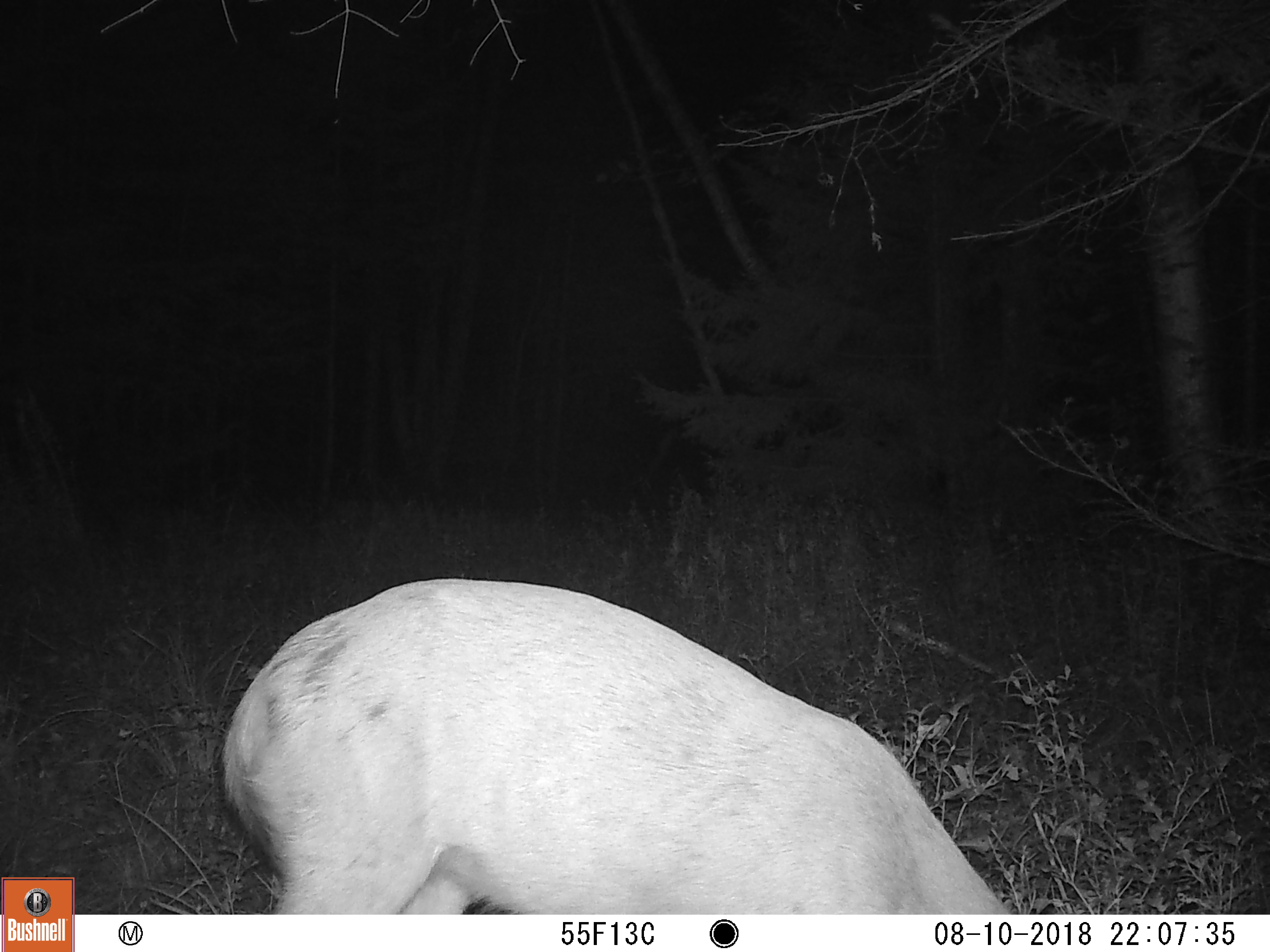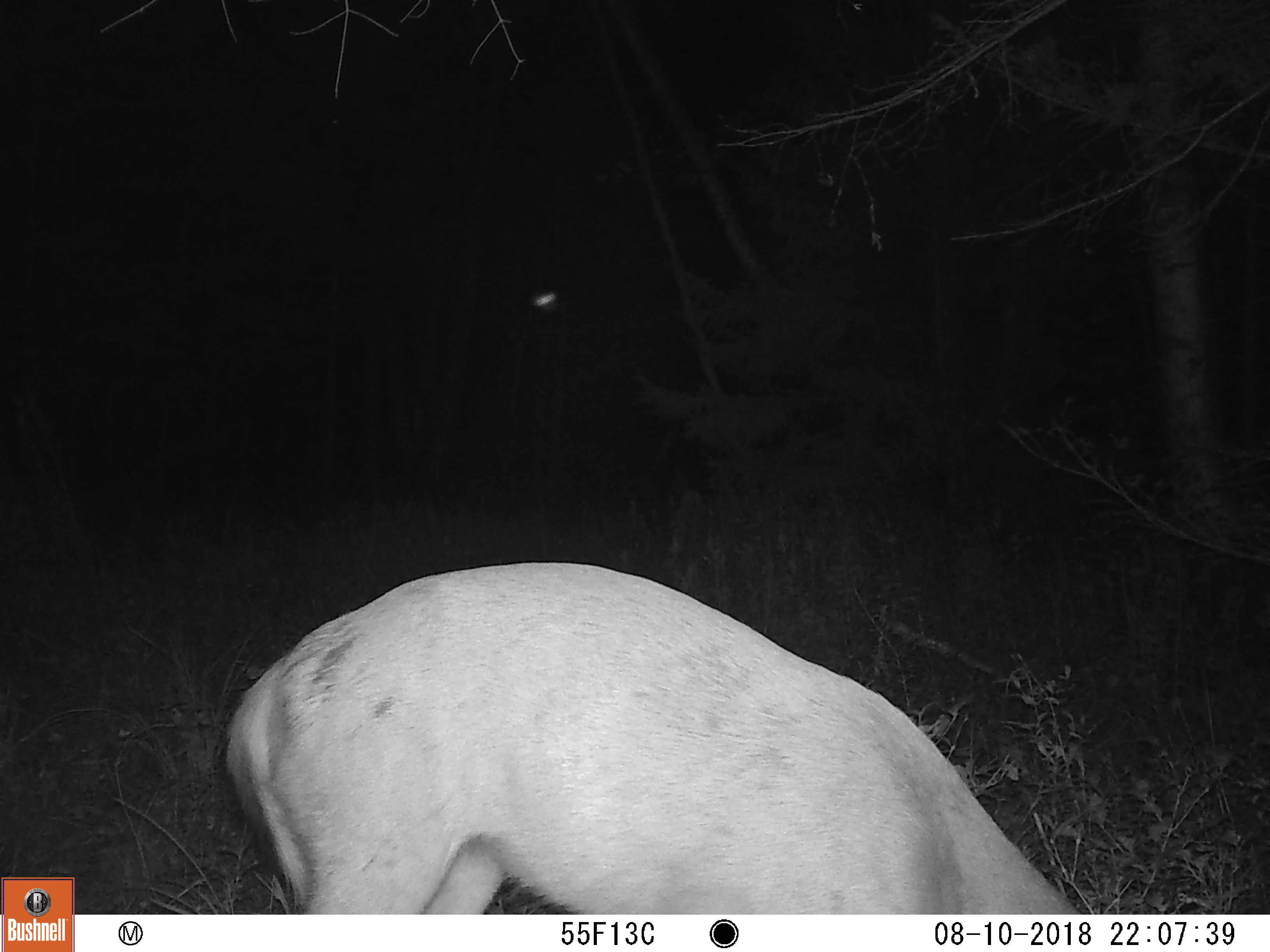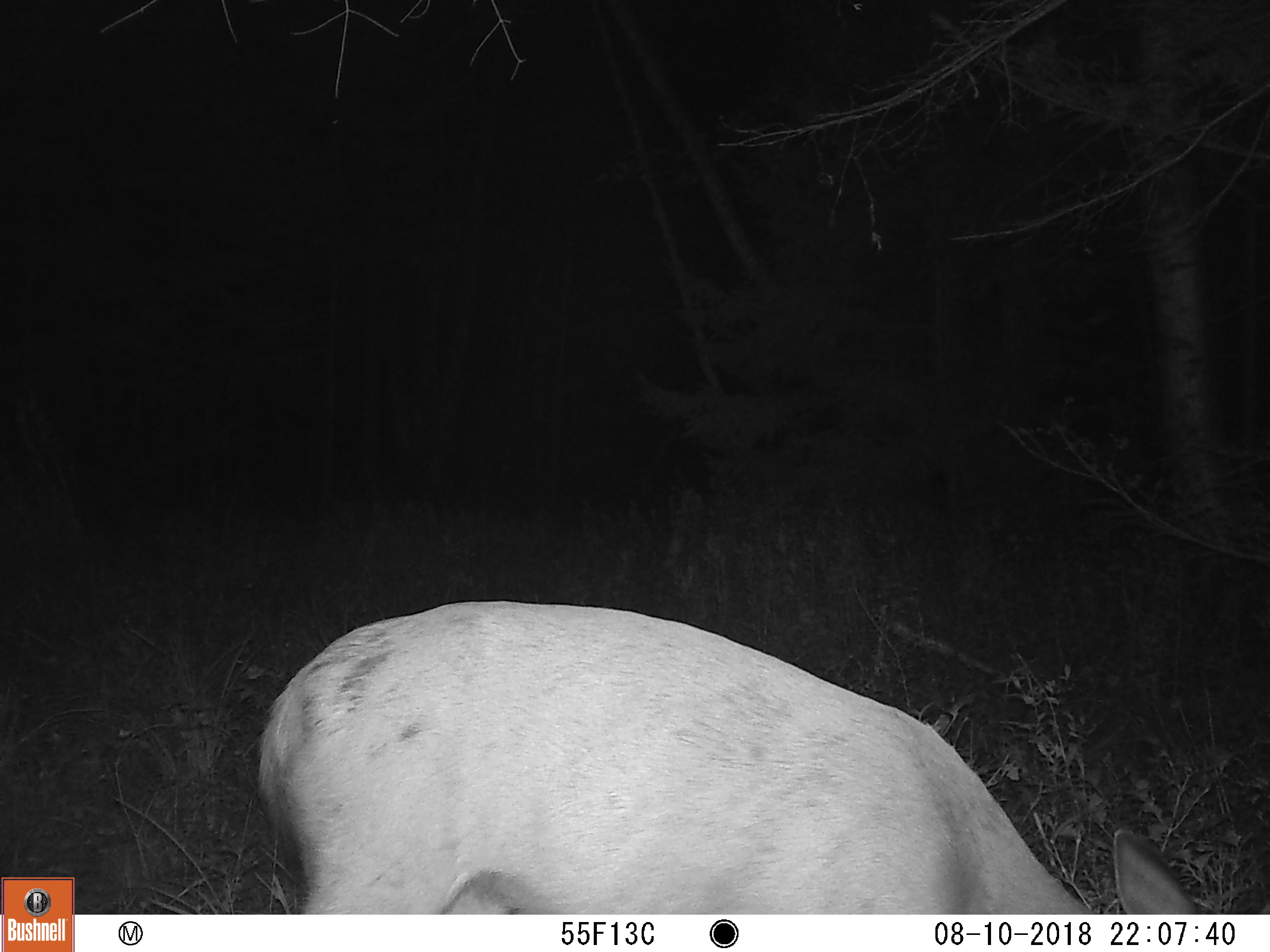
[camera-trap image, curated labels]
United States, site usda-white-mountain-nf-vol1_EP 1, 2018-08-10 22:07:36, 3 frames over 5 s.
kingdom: Animalia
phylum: Chordata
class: Mammalia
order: Artiodactyla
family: Cervidae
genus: Odocoileus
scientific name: Odocoileus virginianus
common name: white-tailed deer